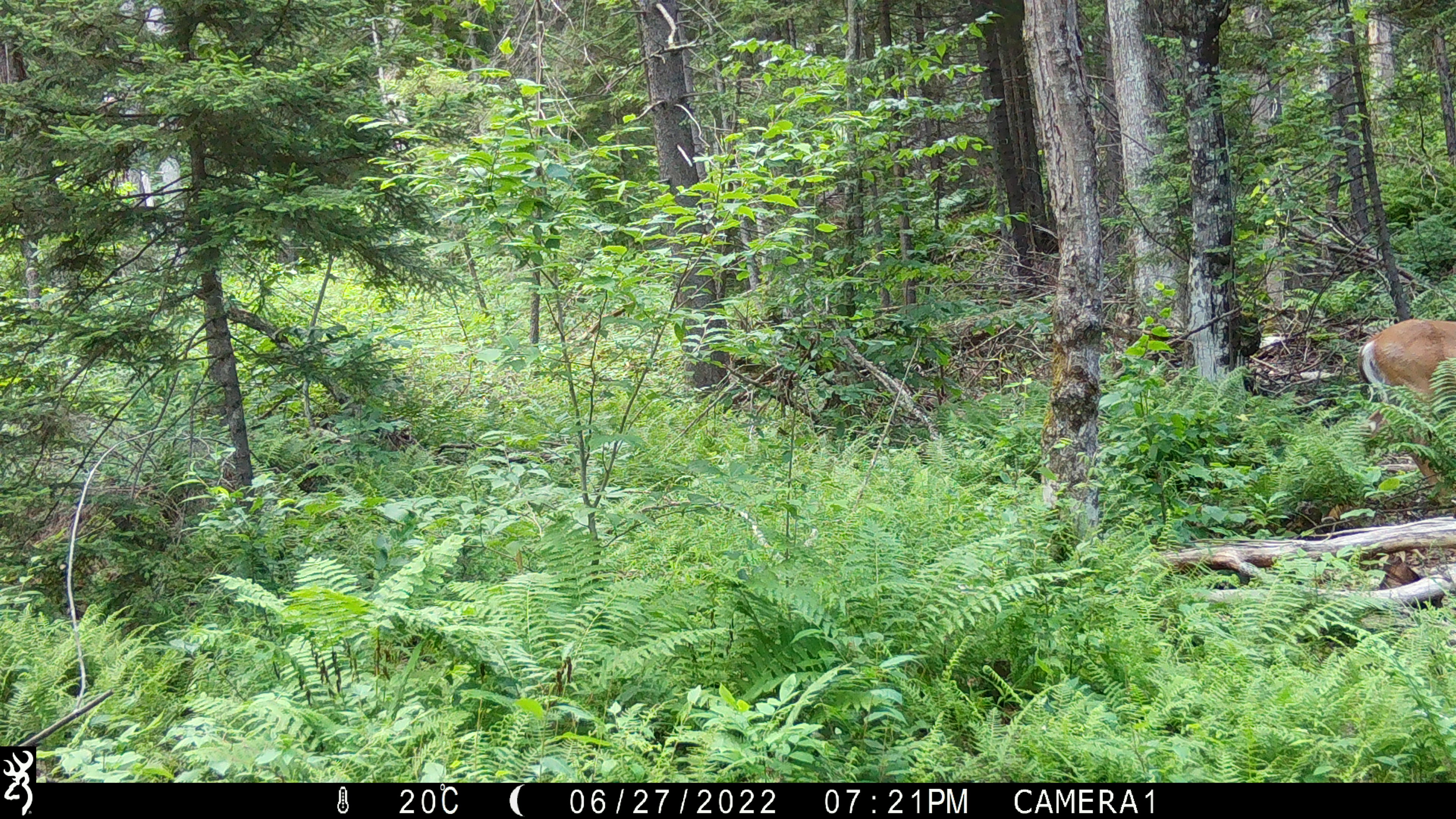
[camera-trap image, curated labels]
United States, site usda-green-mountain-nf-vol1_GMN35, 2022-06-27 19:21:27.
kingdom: Animalia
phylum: Chordata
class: Mammalia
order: Artiodactyla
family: Cervidae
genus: Odocoileus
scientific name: Odocoileus virginianus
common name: white-tailed deer